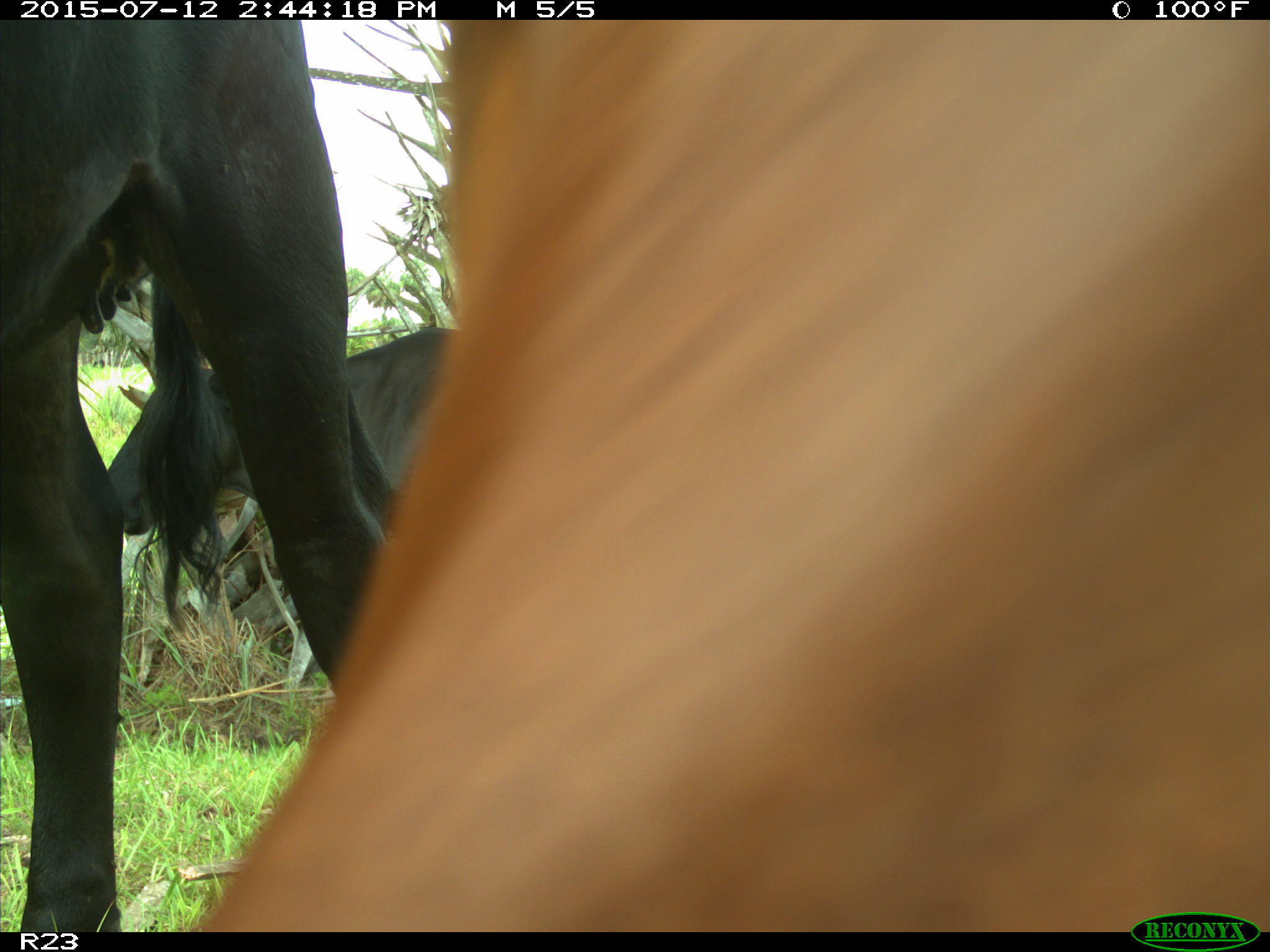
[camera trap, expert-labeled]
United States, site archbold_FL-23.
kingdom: Animalia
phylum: Chordata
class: Mammalia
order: Artiodactyla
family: Bovidae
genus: Bos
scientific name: Bos taurus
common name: domestic cow